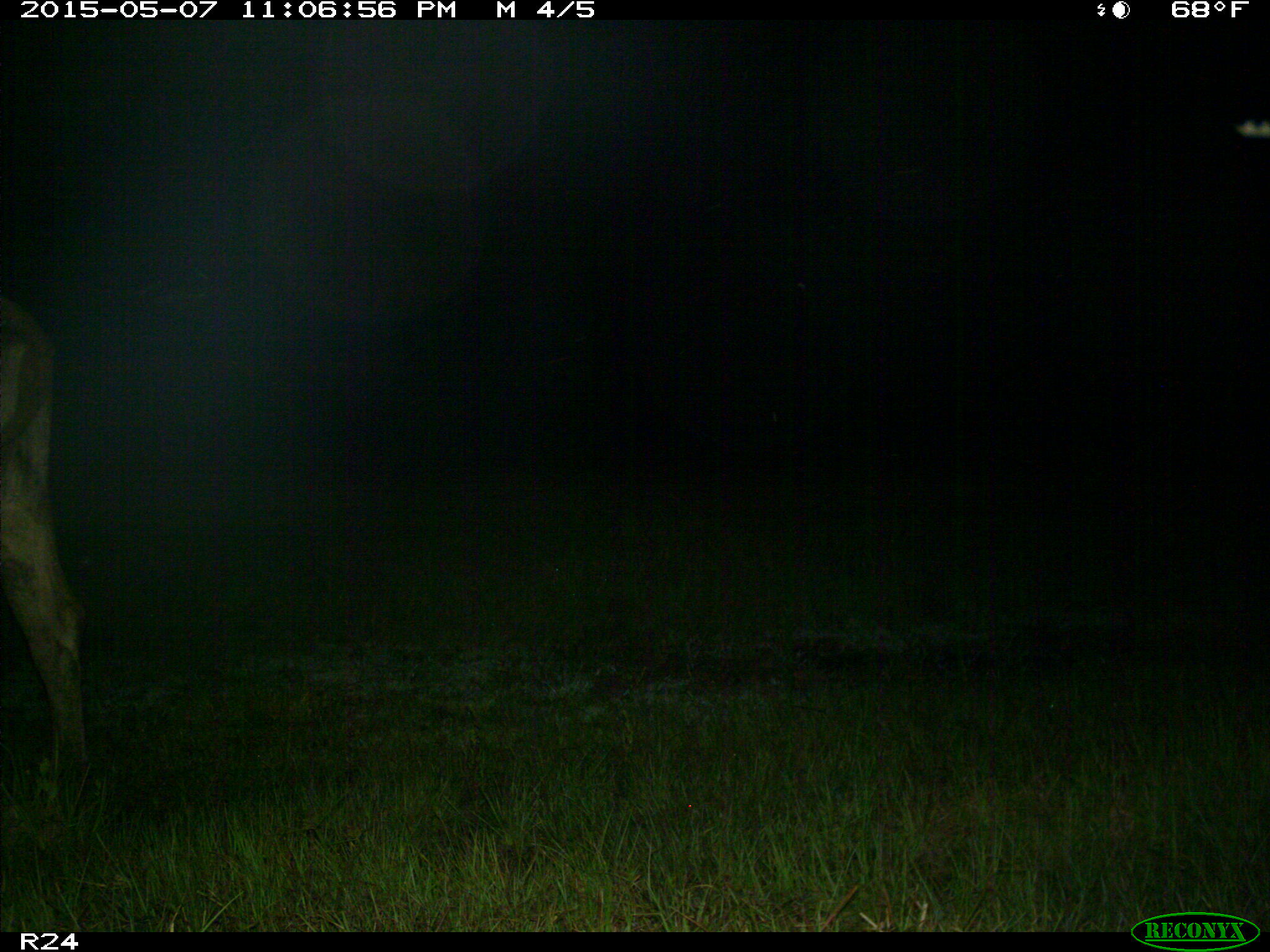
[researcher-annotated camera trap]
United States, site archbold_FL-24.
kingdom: Animalia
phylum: Chordata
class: Mammalia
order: Artiodactyla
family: Bovidae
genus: Bos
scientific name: Bos taurus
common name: domestic cow